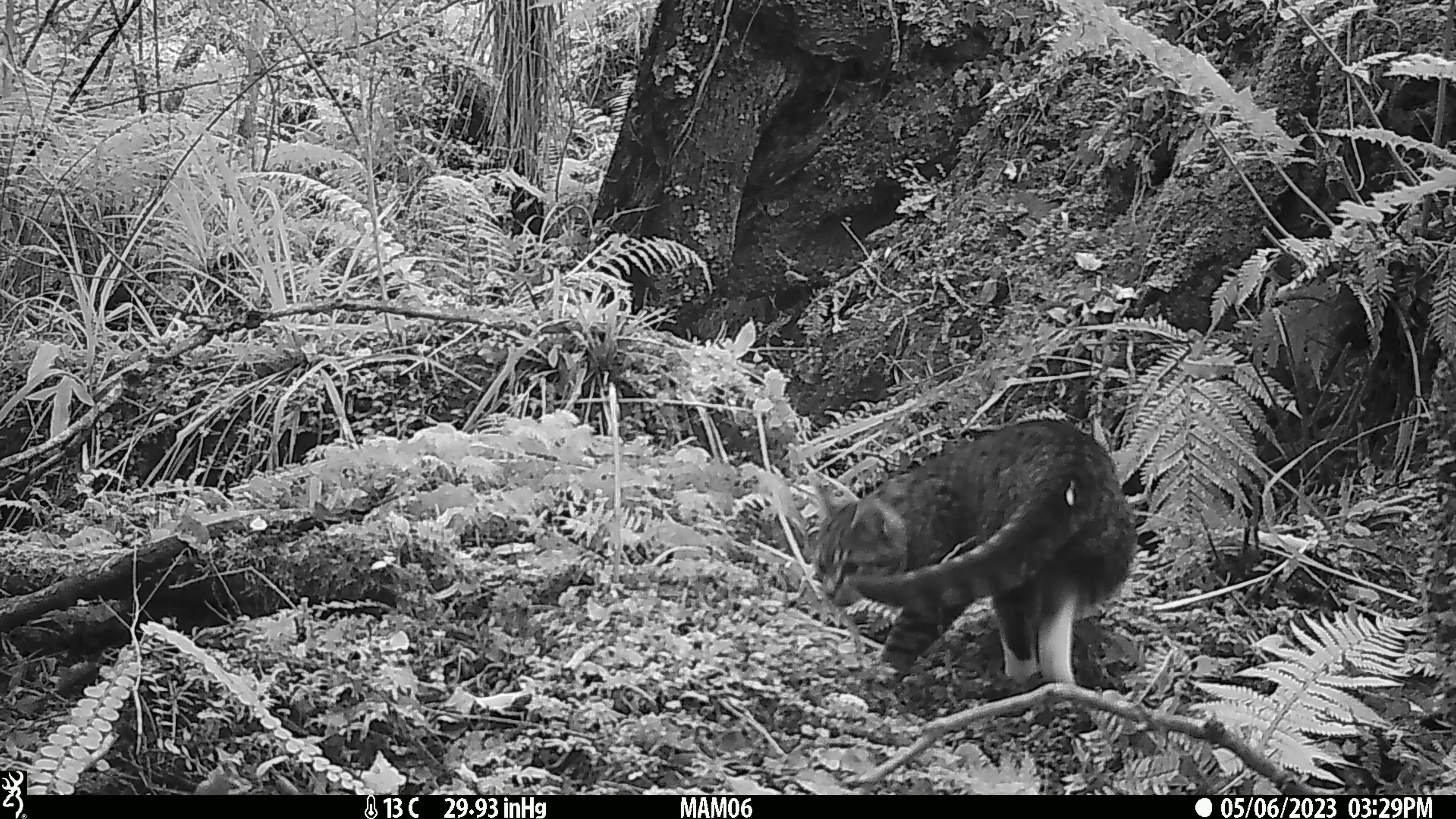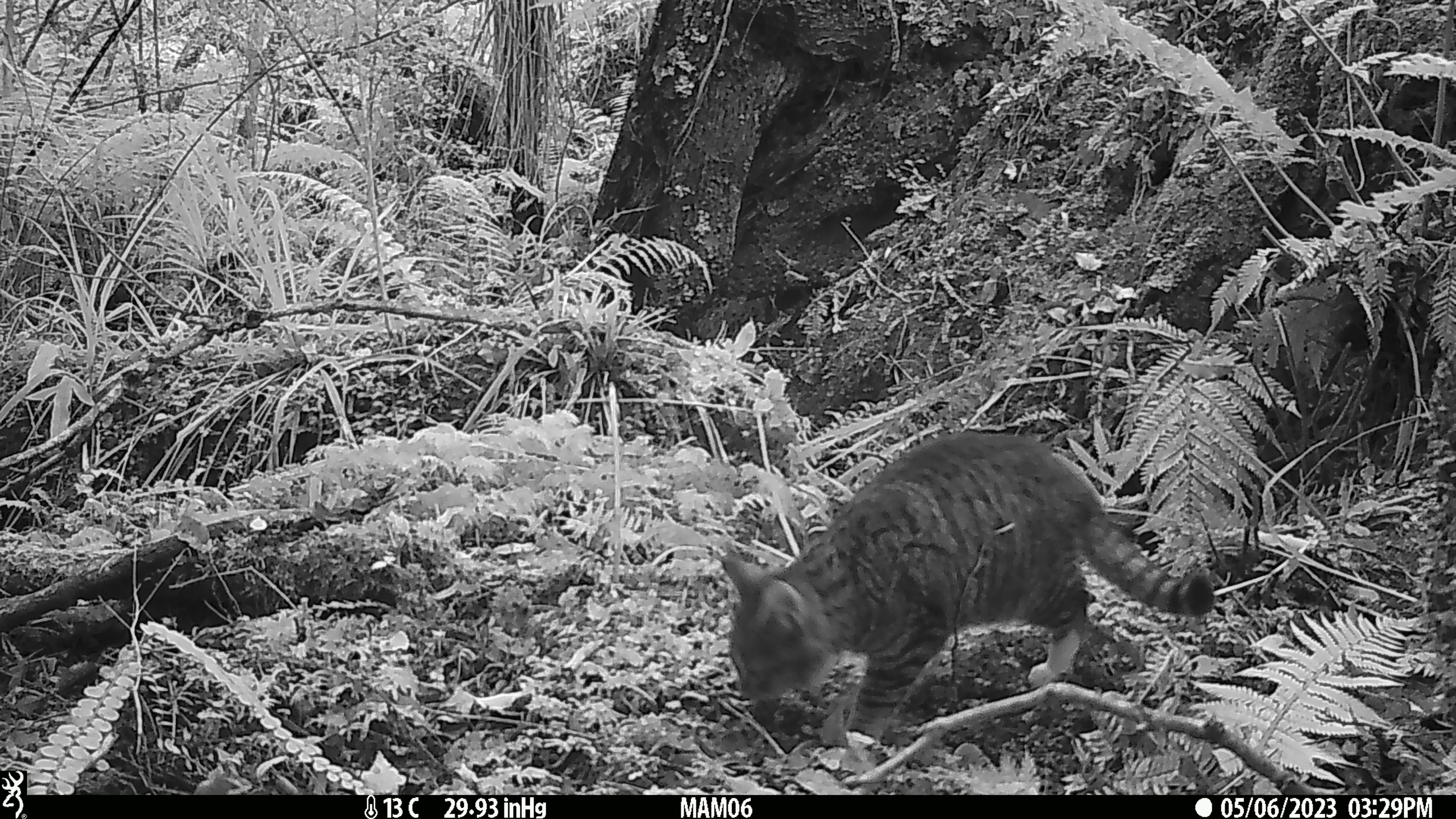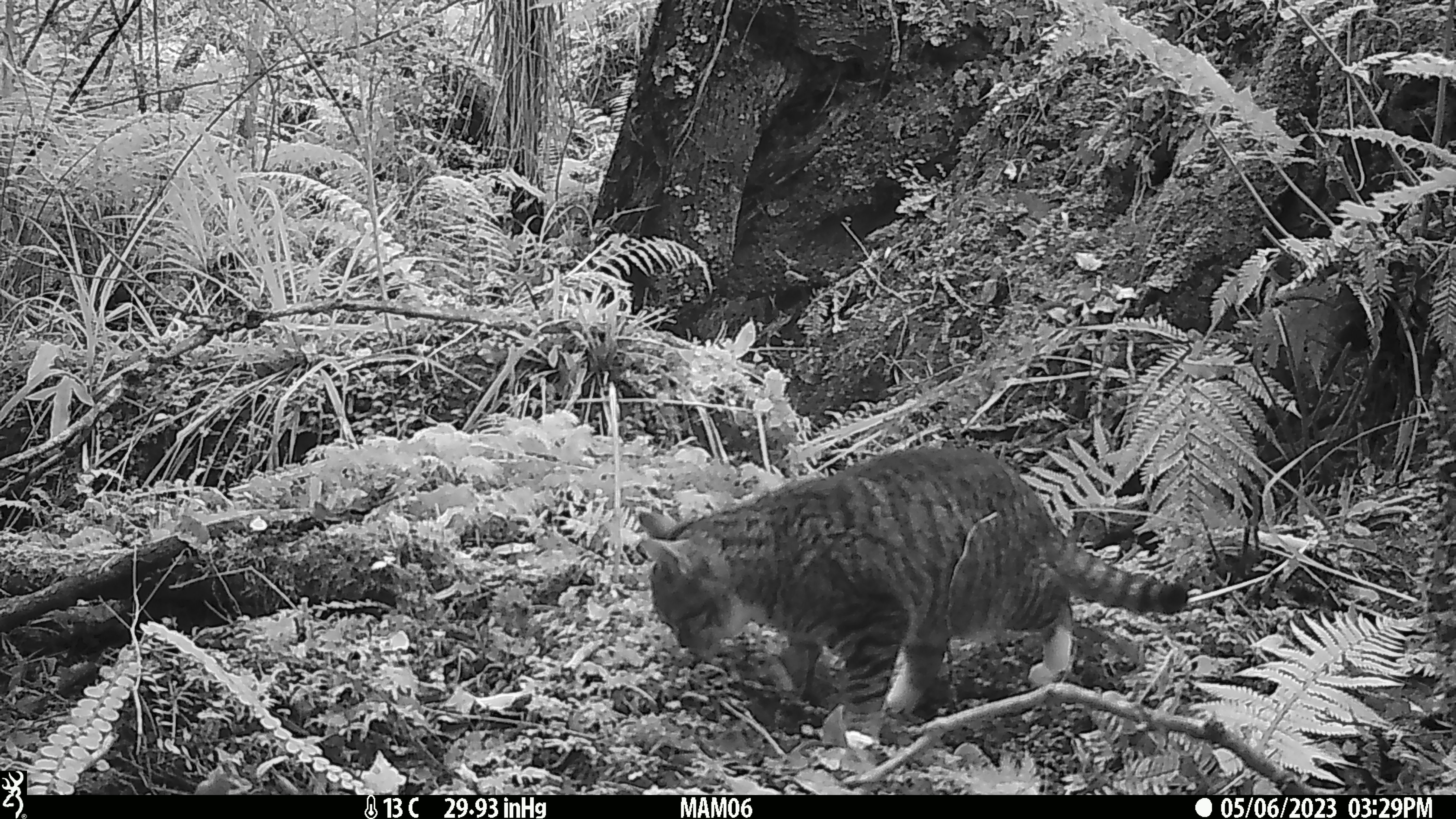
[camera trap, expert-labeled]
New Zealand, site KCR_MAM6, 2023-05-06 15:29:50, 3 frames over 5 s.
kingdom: Animalia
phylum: Chordata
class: Mammalia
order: Carnivora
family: Felidae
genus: Felis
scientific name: Felis catus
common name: domestic cat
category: cat